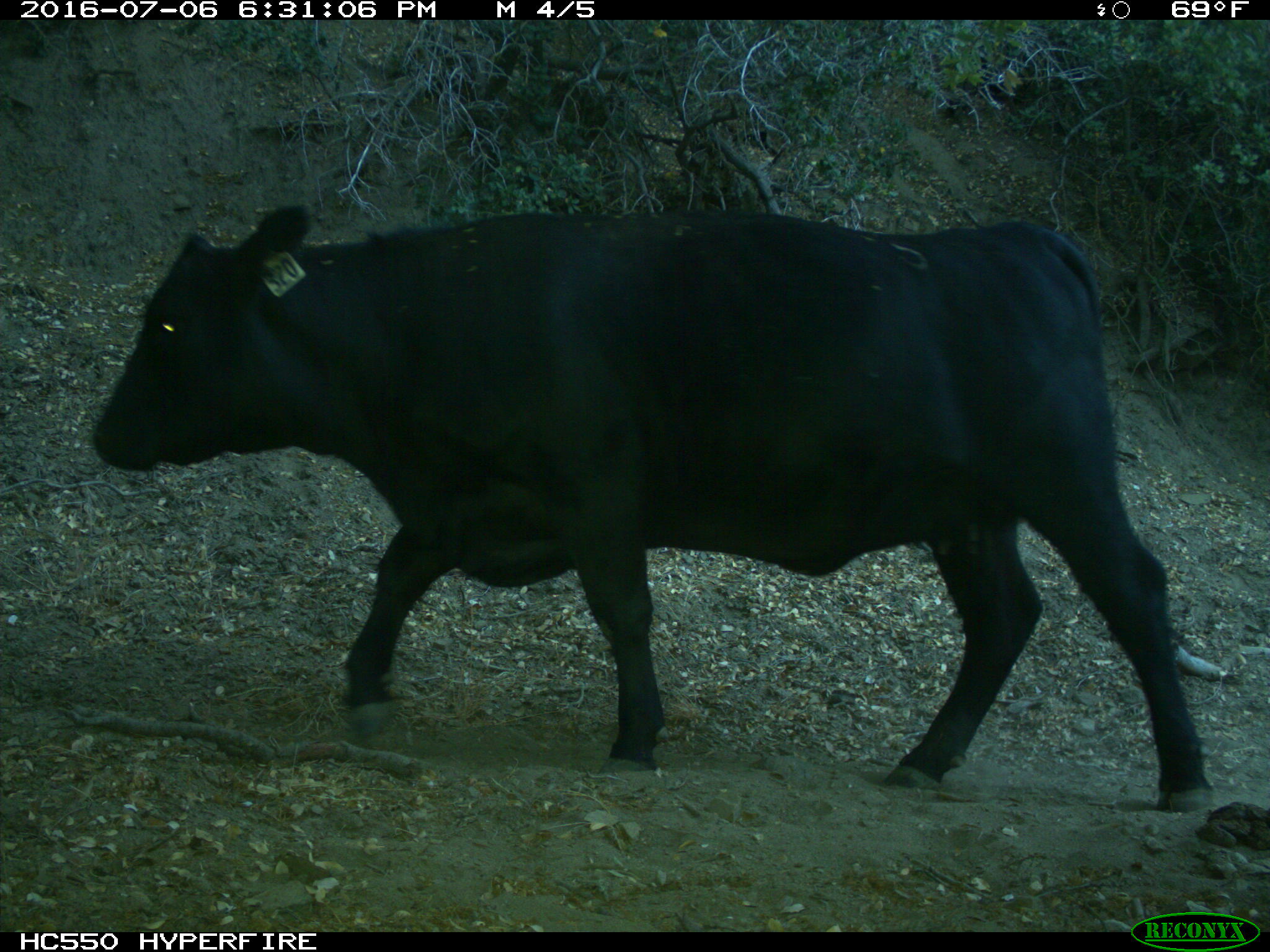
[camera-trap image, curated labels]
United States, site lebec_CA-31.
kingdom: Animalia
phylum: Chordata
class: Mammalia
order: Artiodactyla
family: Bovidae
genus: Bos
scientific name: Bos taurus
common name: domestic cow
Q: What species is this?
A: Bos taurus (domestic cow).